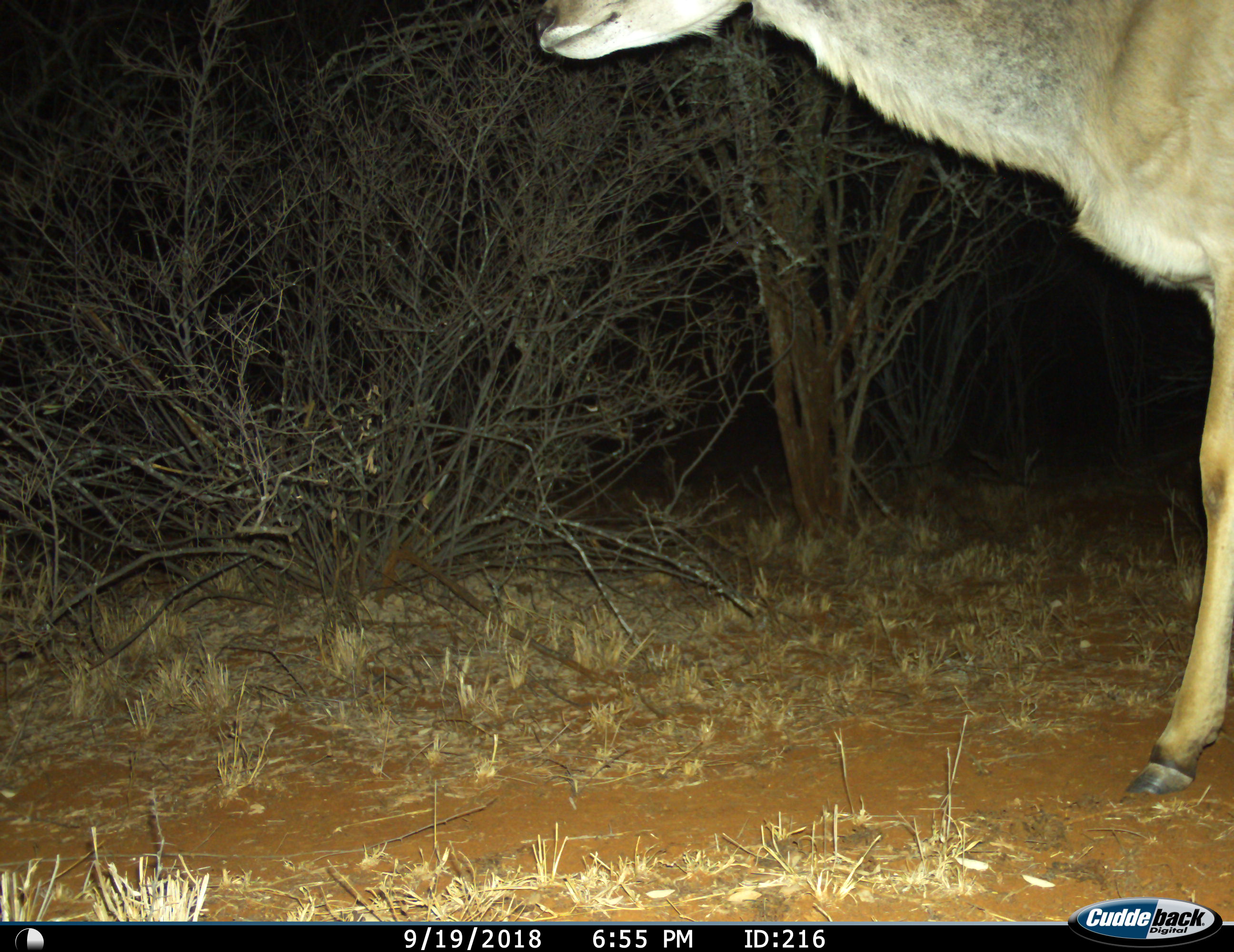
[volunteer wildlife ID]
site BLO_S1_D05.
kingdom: Animalia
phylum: Chordata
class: Mammalia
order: Artiodactyla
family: Bovidae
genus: Tragelaphus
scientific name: Tragelaphus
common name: kudu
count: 1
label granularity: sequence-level